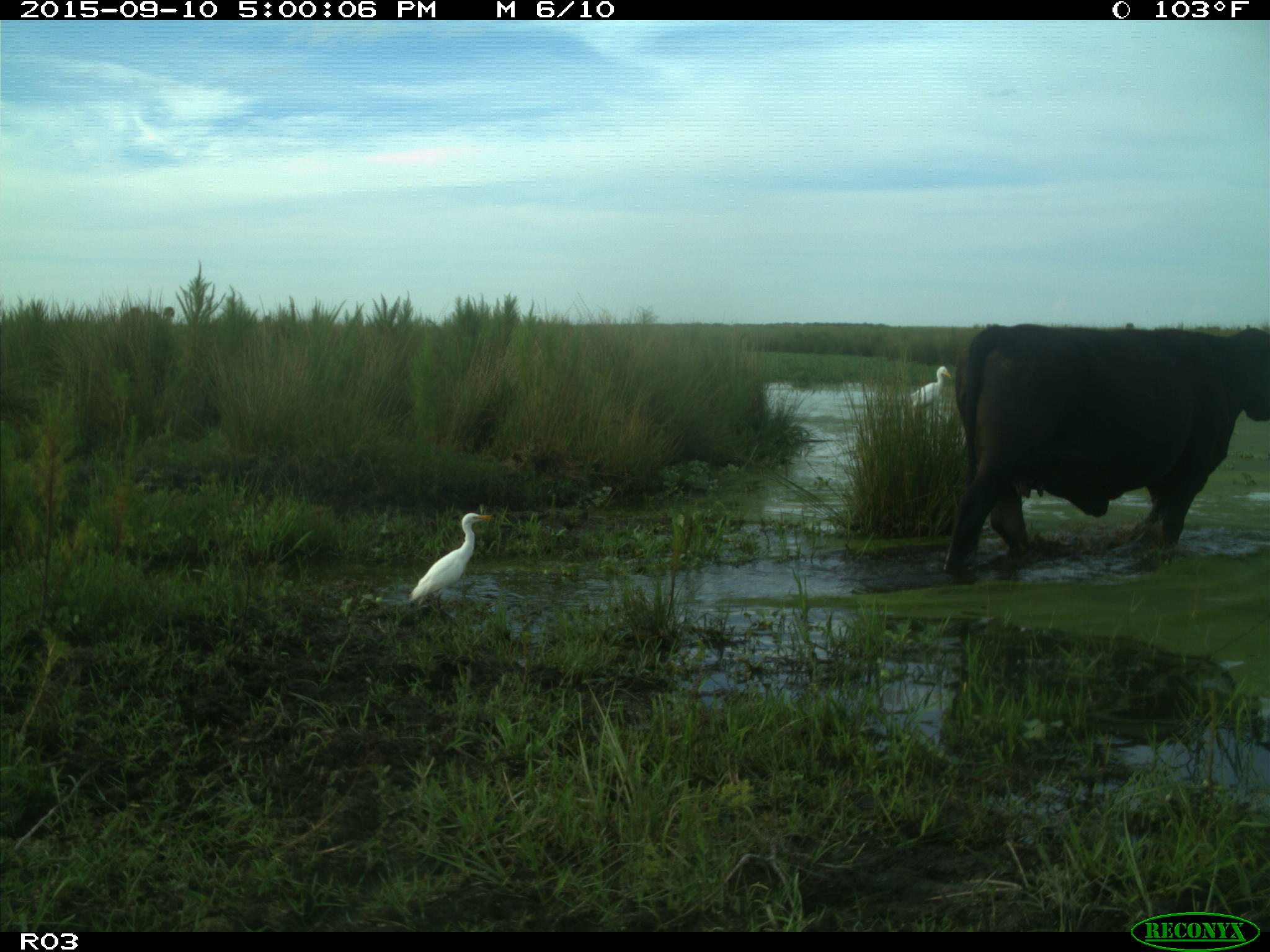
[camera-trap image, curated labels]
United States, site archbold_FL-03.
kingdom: Animalia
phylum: Chordata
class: Mammalia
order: Artiodactyla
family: Bovidae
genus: Bos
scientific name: Bos taurus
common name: domestic cow